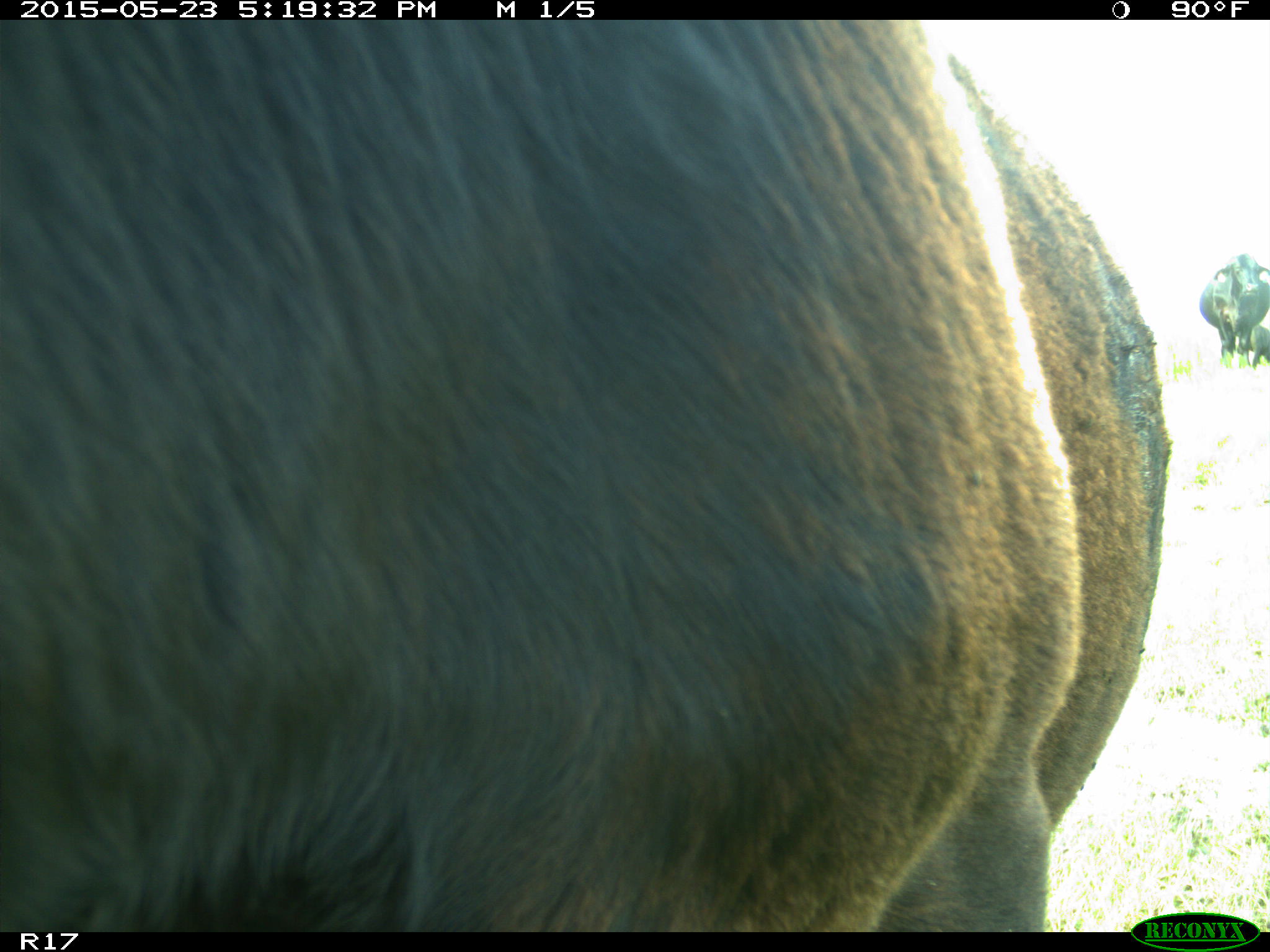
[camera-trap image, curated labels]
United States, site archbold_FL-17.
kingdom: Animalia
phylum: Chordata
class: Mammalia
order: Artiodactyla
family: Bovidae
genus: Bos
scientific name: Bos taurus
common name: domestic cow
Bos taurus (domestic cow).